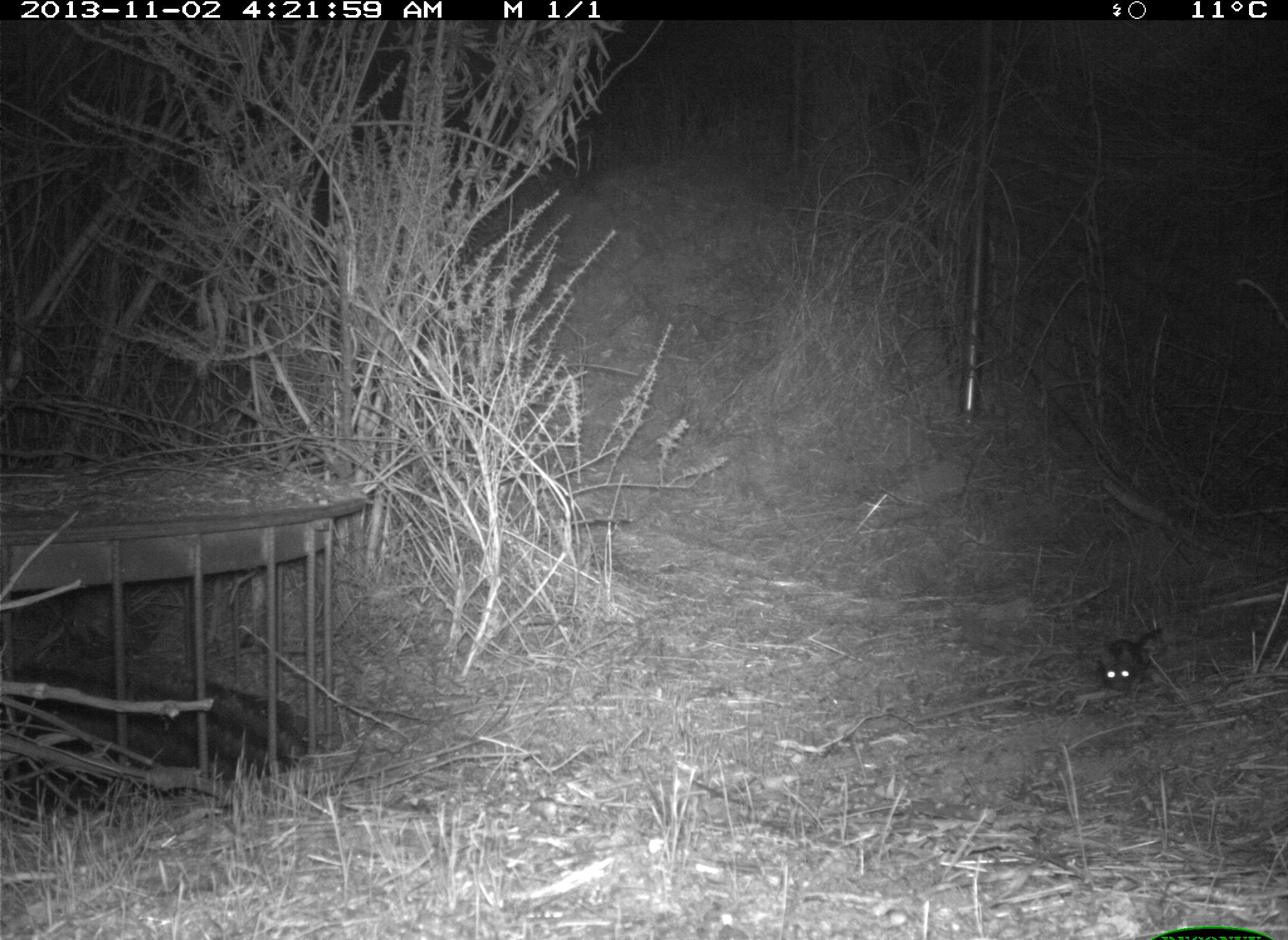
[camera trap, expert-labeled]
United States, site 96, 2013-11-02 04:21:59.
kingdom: Animalia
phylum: Chordata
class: Mammalia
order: Rodentia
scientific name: Rodentia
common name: rodent